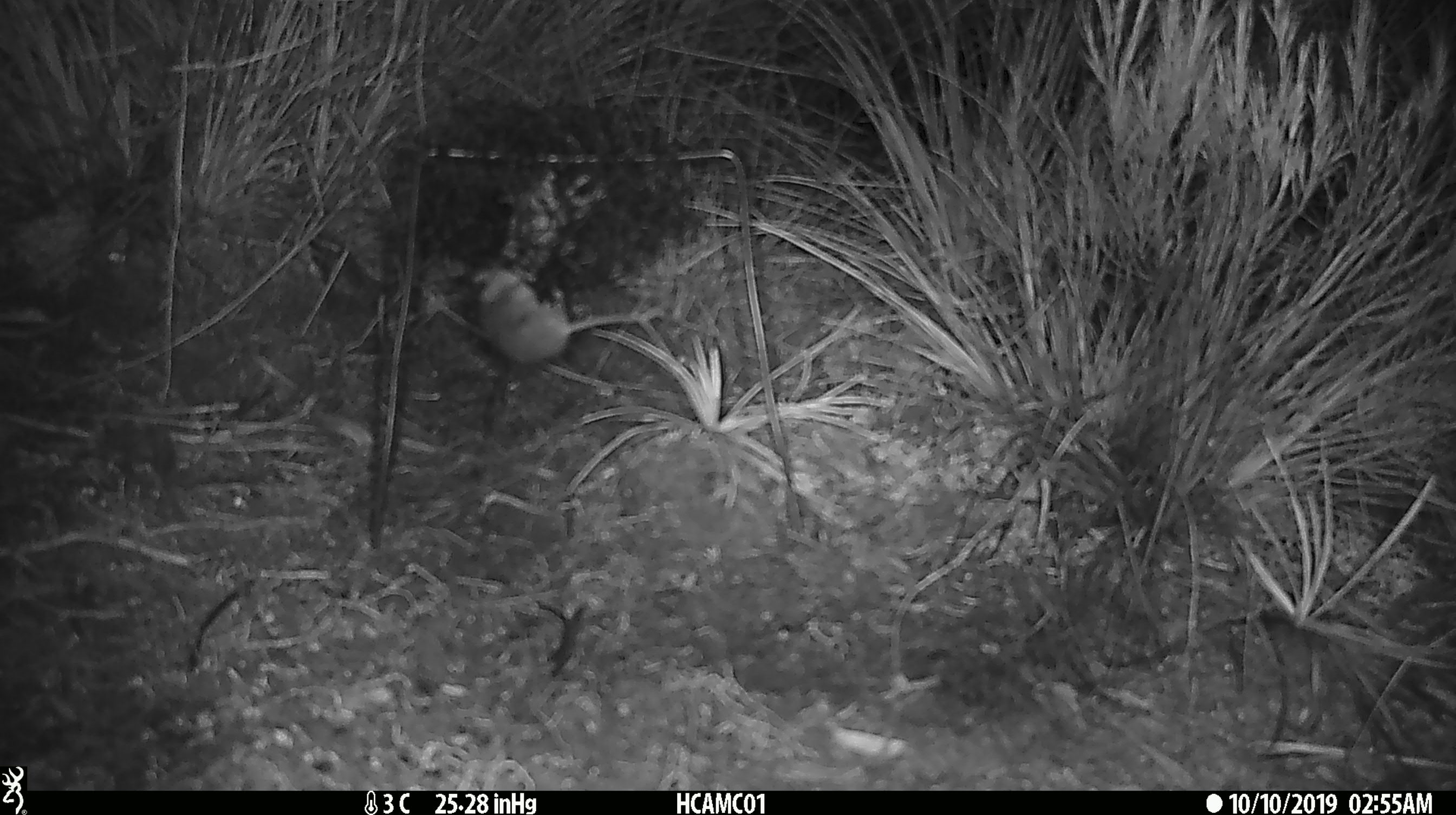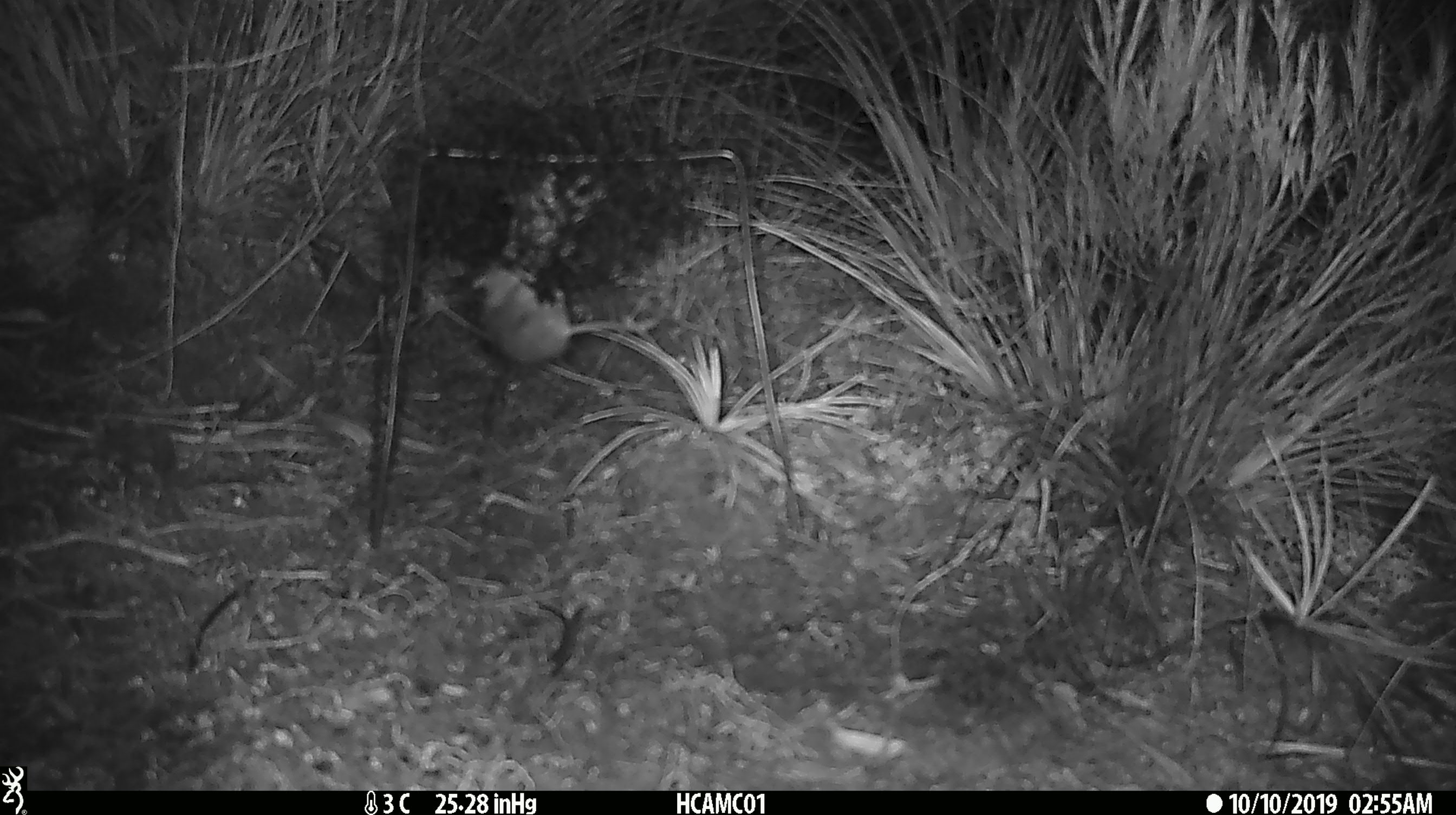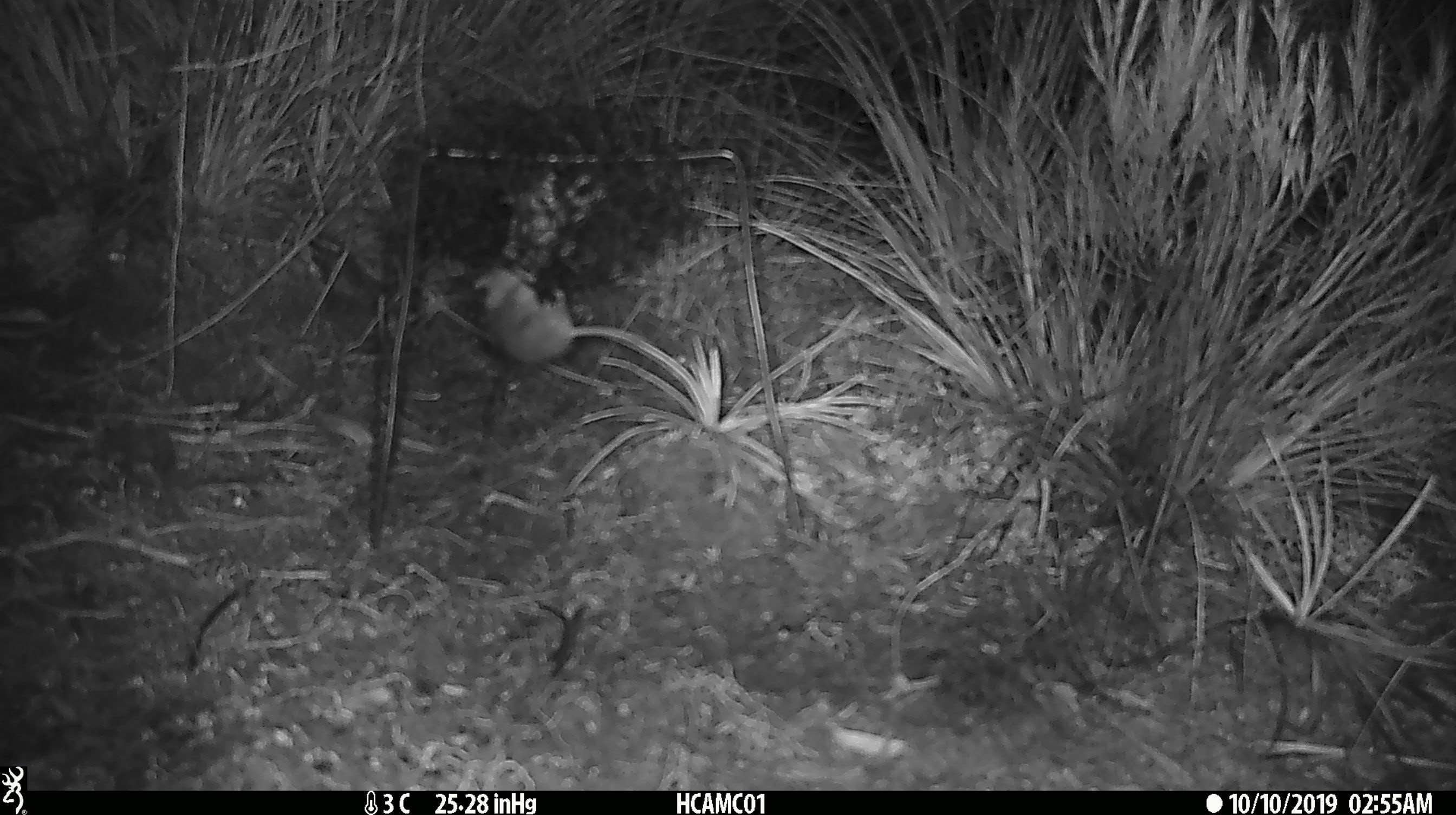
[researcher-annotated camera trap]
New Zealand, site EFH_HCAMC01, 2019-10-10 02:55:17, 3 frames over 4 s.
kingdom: Animalia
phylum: Chordata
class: Mammalia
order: Rodentia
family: Muridae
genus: Mus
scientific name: Mus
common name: mouse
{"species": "mouse (Mus)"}